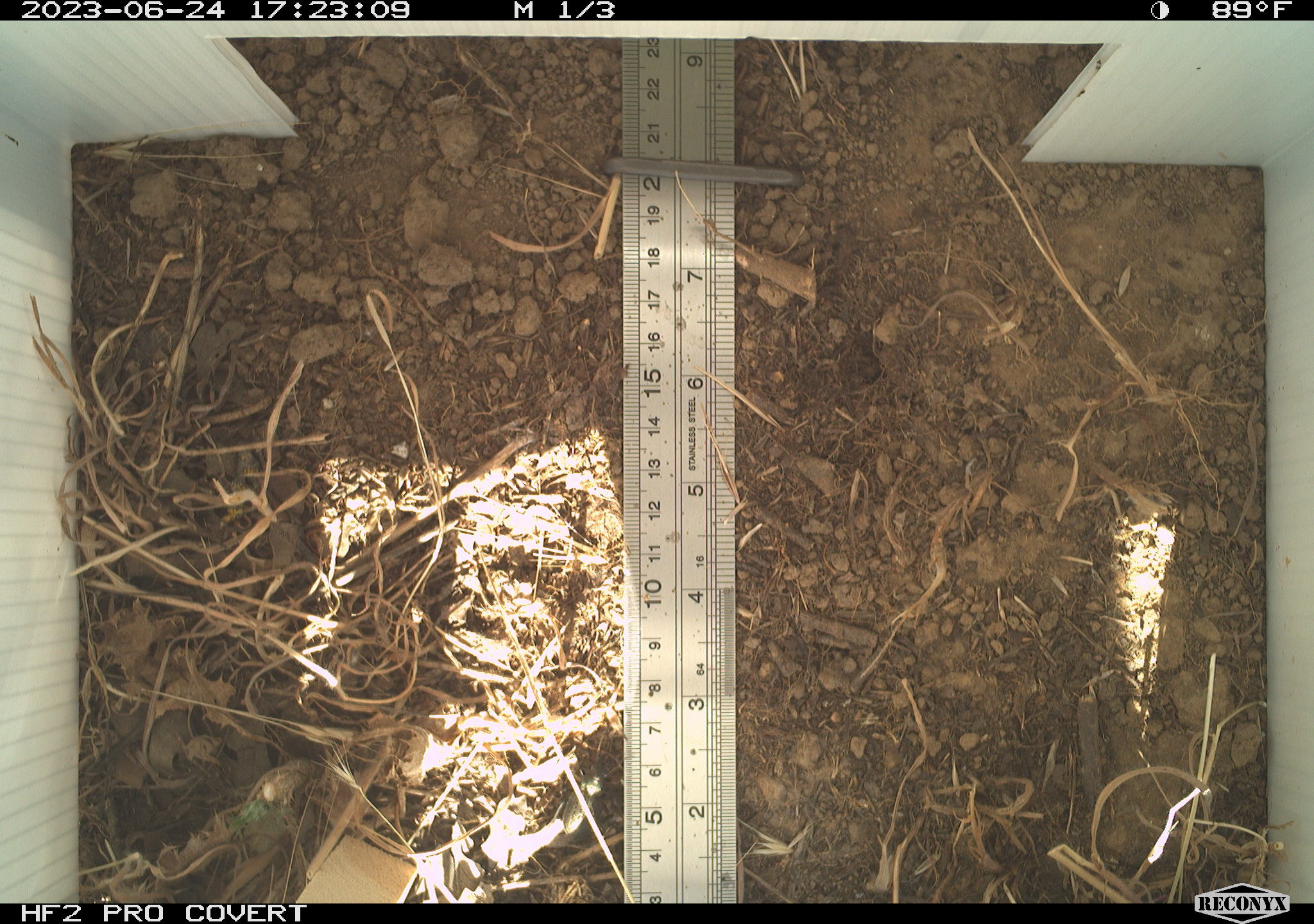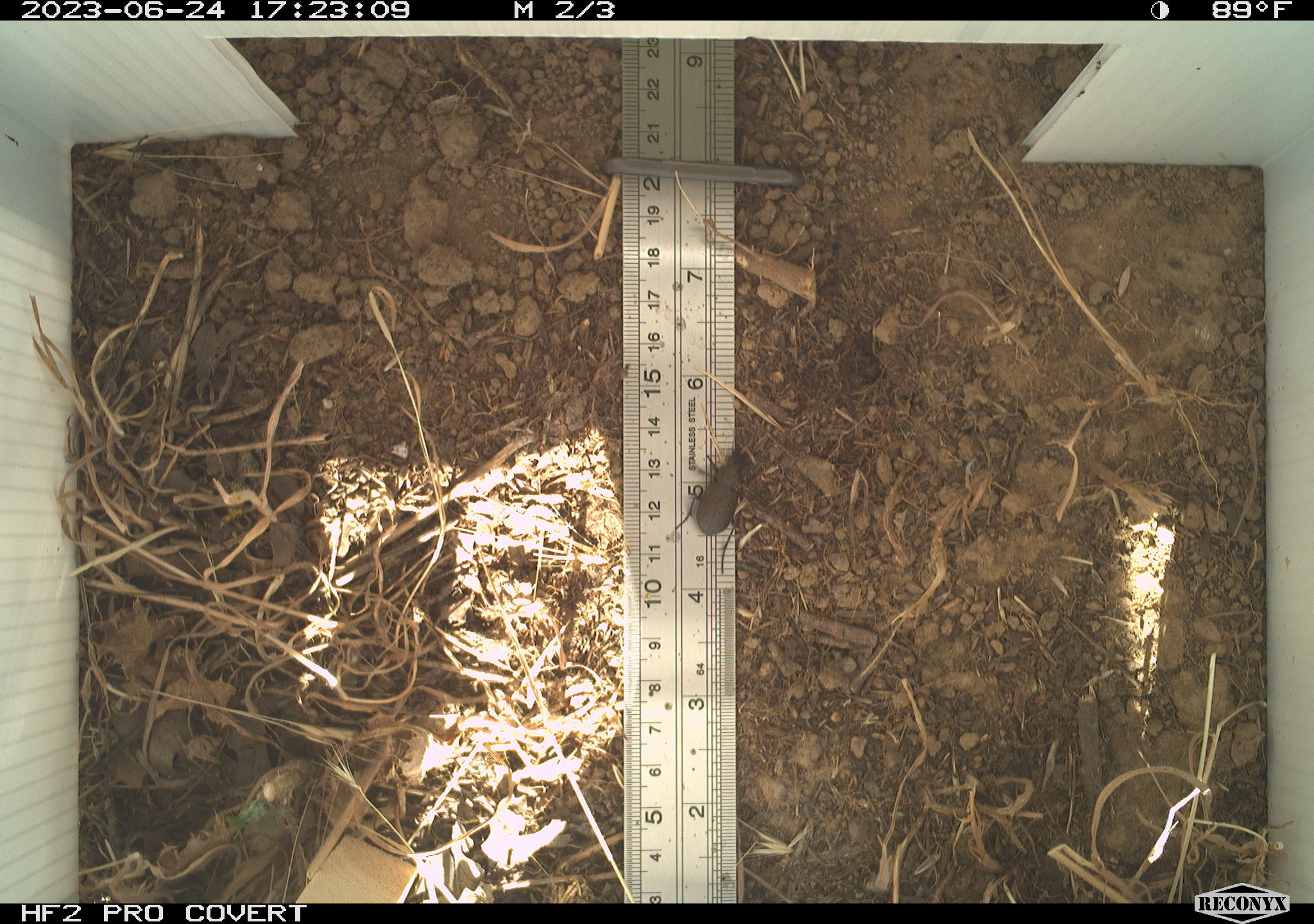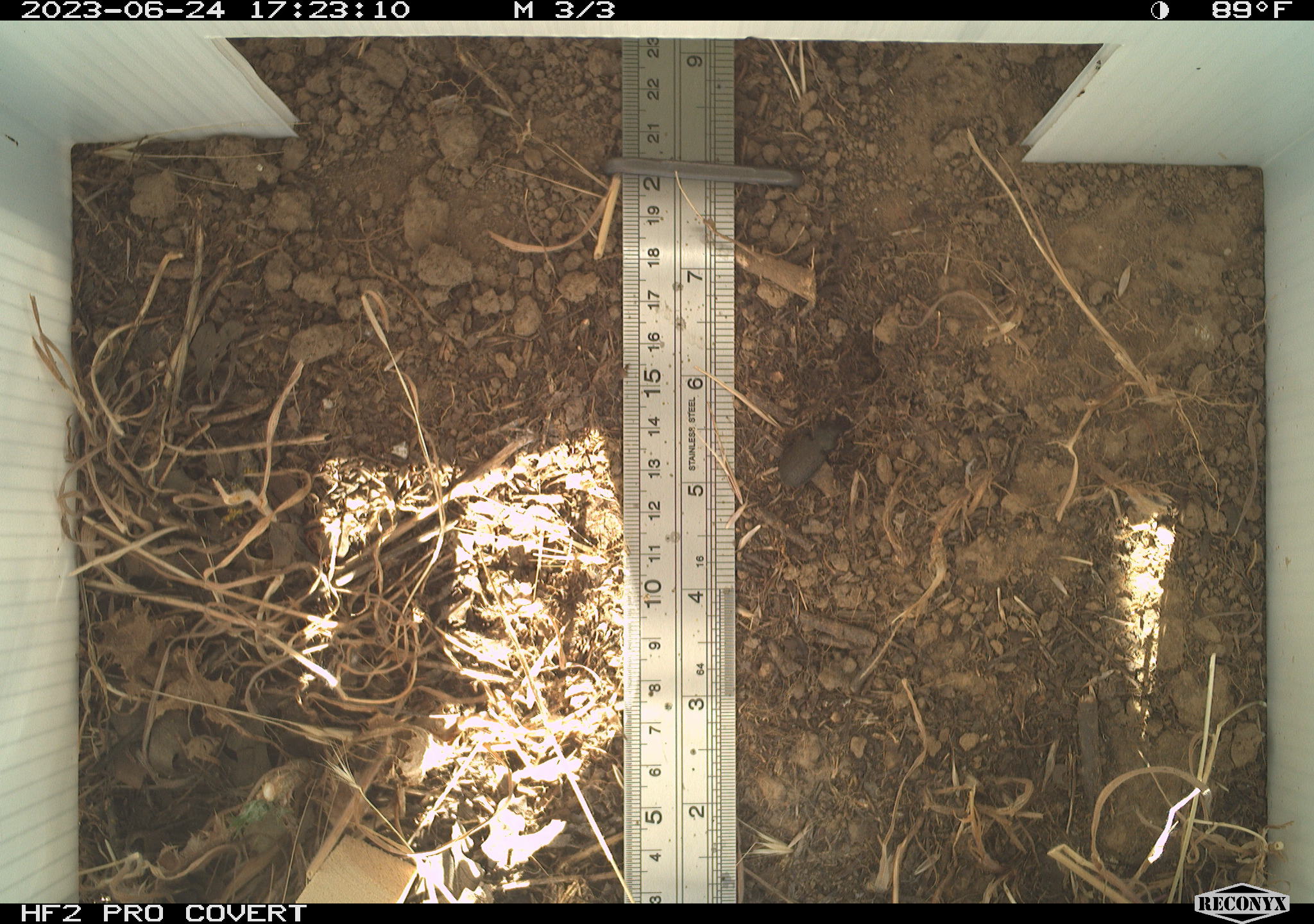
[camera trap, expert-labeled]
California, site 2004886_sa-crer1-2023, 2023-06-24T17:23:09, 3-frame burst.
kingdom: Animalia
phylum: Arthropoda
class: Insecta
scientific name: Insecta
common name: insect